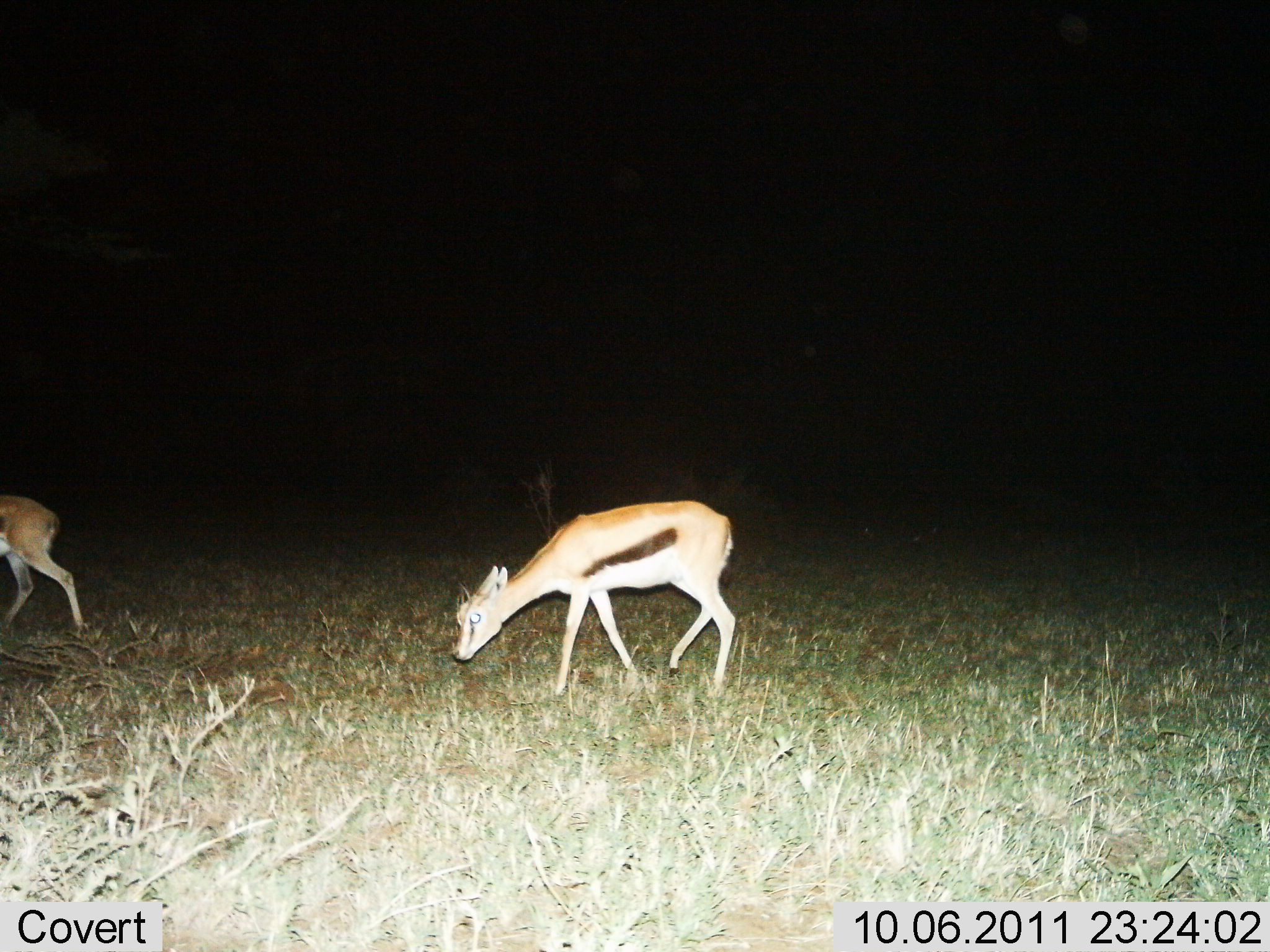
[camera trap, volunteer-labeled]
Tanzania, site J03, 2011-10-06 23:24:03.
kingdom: Animalia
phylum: Chordata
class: Mammalia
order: Artiodactyla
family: Bovidae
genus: Eudorcas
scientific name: Eudorcas thomsonii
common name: thomson's gazelle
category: gazellethomsons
Gazellethomsons (thomson's gazelle) (Eudorcas thomsonii), count 2. Behavior (volunteer vote fractions): standing 0%, resting 0%, moving 60%, interacting 0%. Young present (vote fraction): 0%. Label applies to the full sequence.